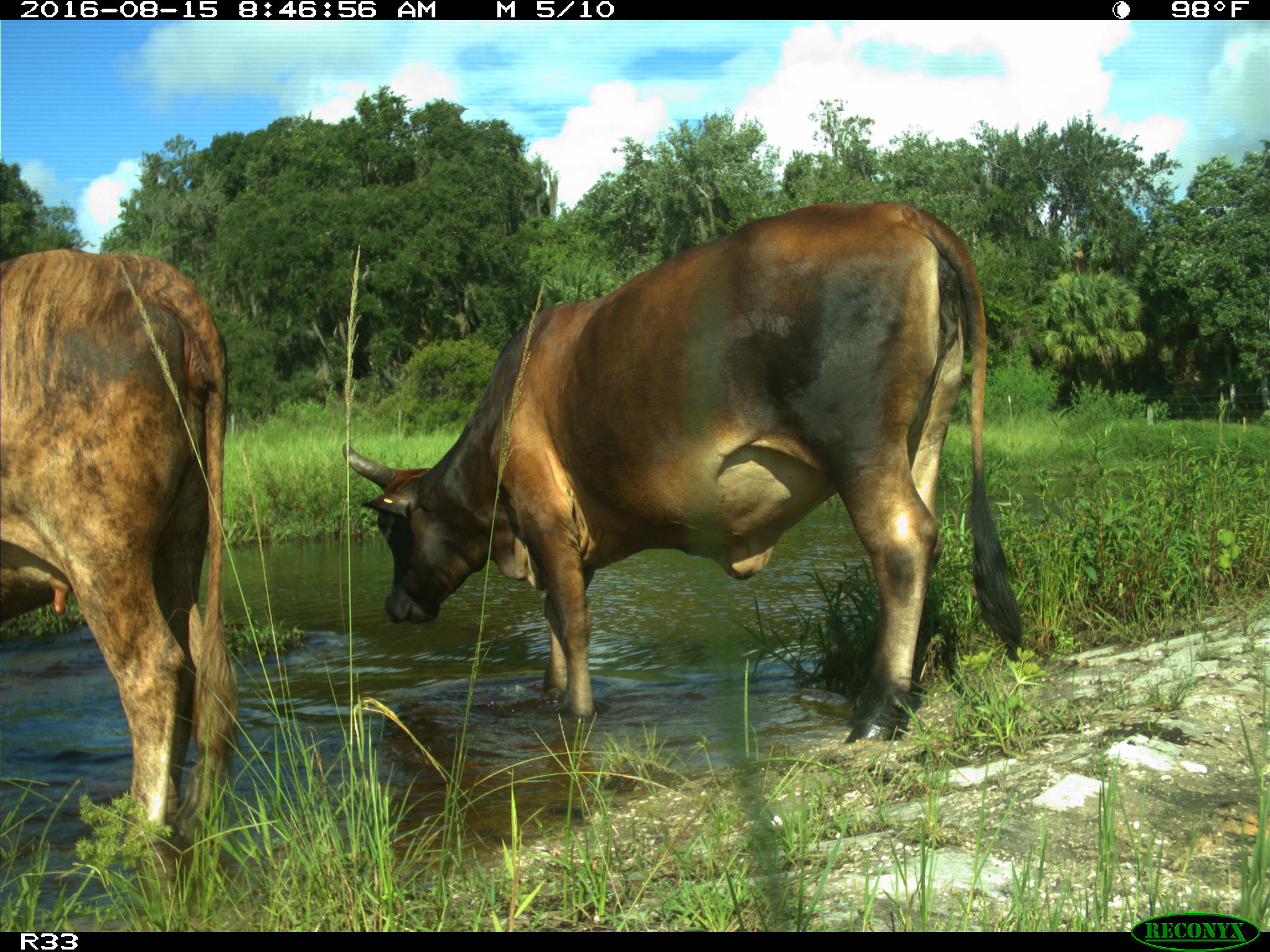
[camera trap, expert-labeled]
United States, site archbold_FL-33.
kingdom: Animalia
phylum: Chordata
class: Mammalia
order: Artiodactyla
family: Bovidae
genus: Bos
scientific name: Bos taurus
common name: domestic cow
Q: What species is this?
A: Bos taurus (domestic cow).